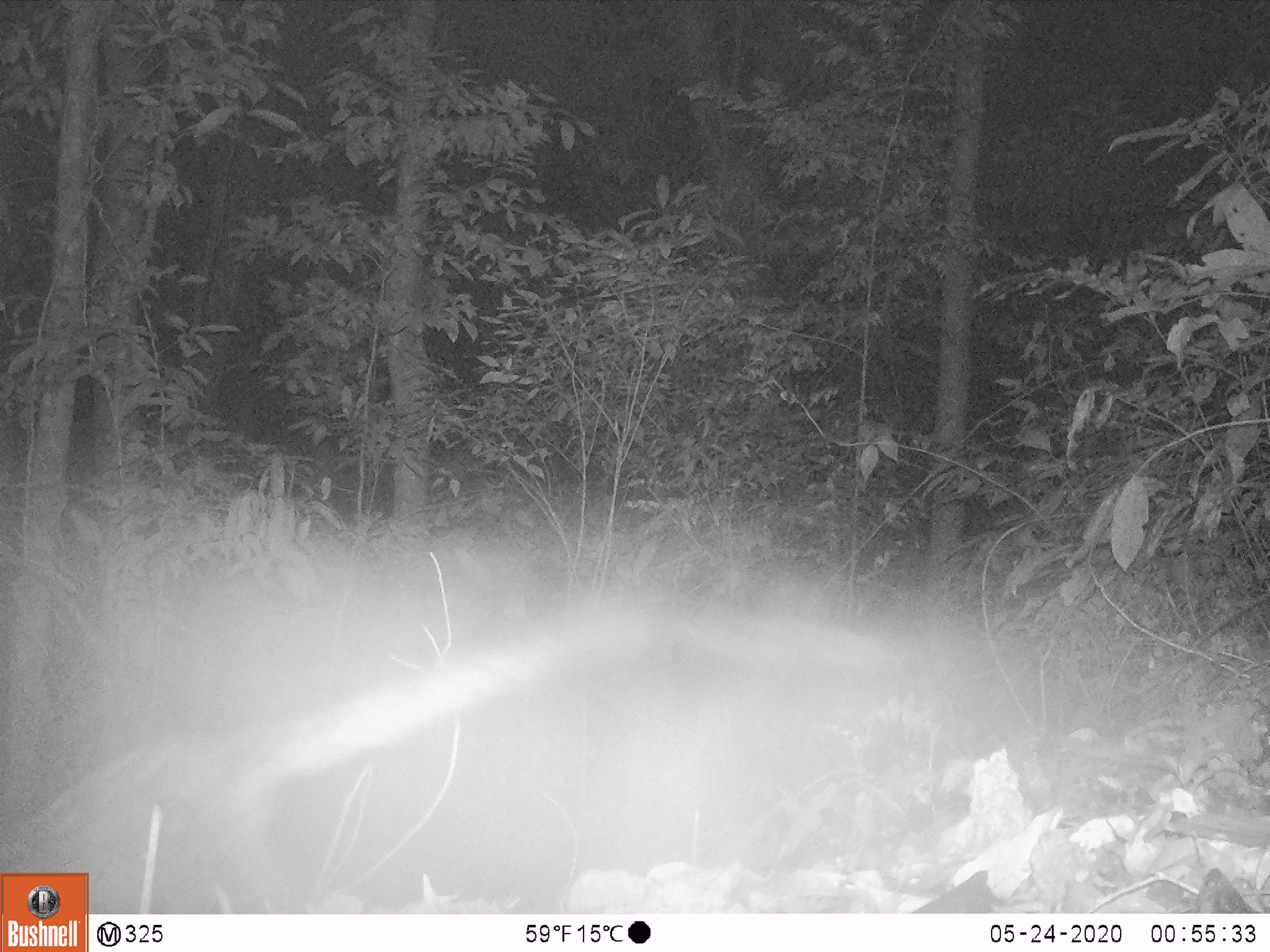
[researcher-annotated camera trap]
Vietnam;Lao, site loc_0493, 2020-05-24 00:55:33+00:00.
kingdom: Animalia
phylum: Chordata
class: Mammalia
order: Carnivora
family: Viverridae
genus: Paradoxurus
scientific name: Paradoxurus hermaphroditus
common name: common palm civet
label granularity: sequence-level